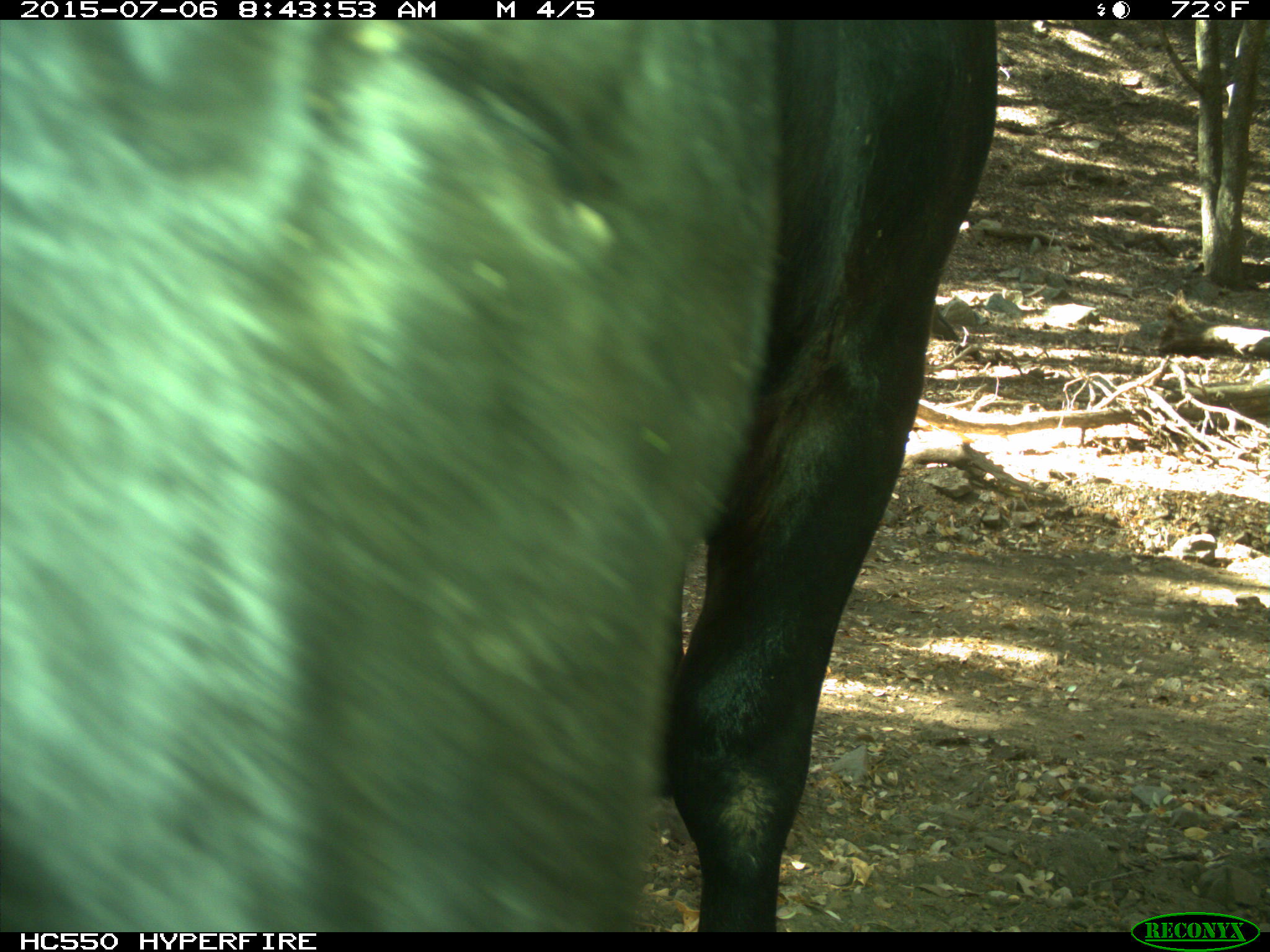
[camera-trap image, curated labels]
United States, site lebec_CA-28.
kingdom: Animalia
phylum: Chordata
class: Mammalia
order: Artiodactyla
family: Bovidae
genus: Bos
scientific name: Bos taurus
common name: domestic cow